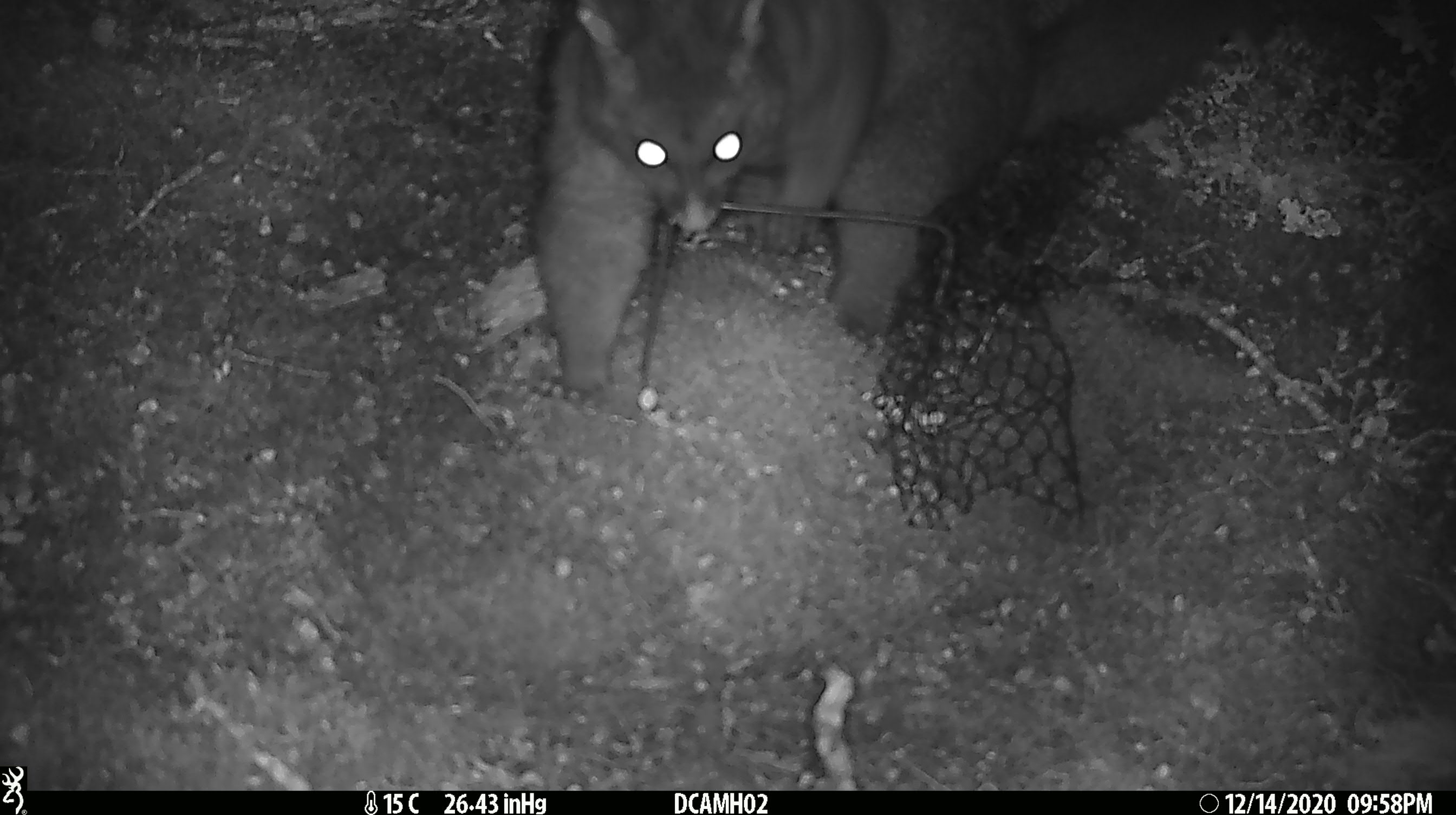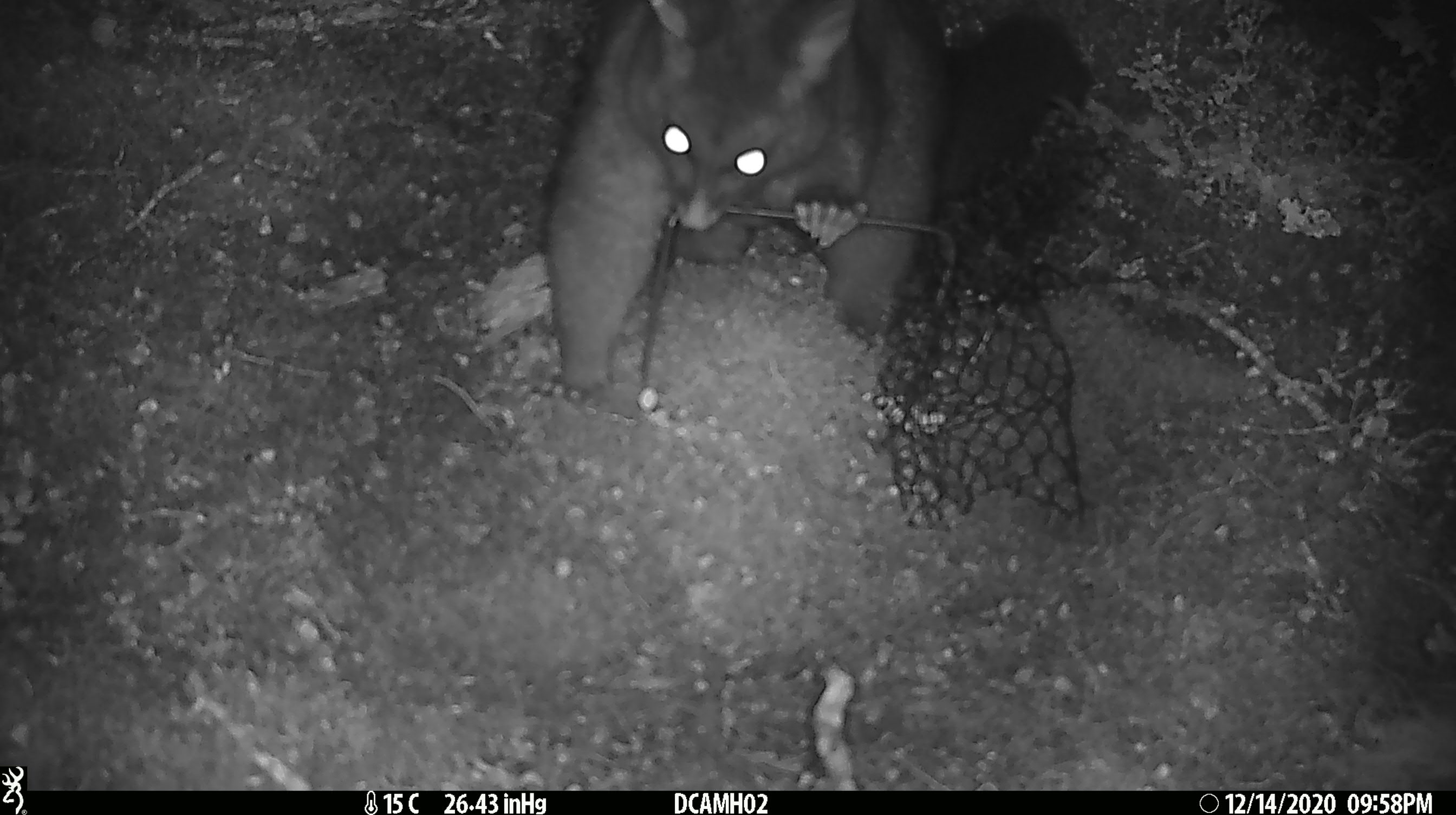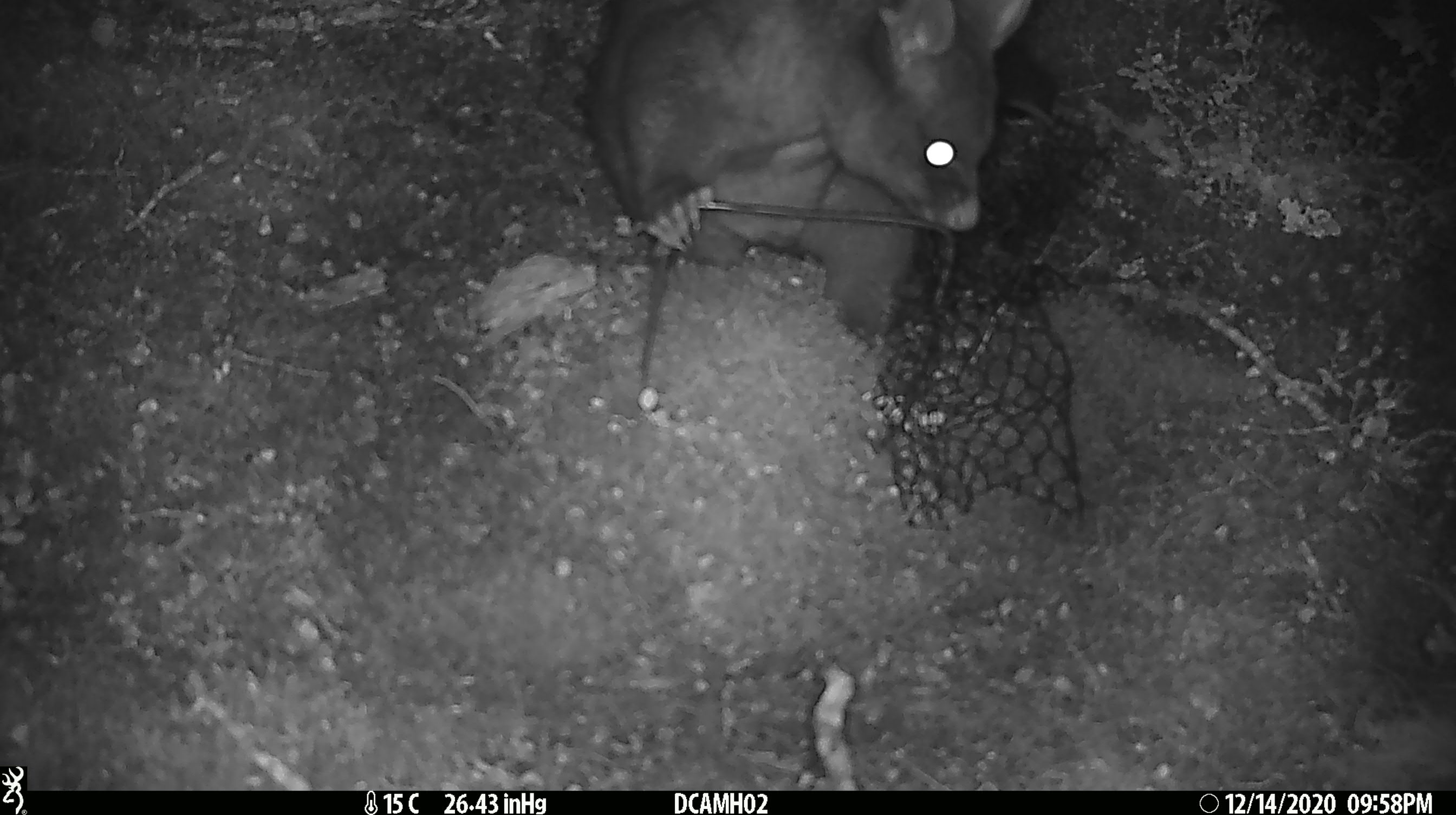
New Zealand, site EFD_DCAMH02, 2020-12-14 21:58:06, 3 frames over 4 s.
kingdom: Animalia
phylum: Chordata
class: Mammalia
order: Diprotodontia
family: Phalangeridae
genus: Trichosurus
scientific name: Trichosurus vulpecula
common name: common brushtail possum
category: possum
Possum (common brushtail possum) (Trichosurus vulpecula).